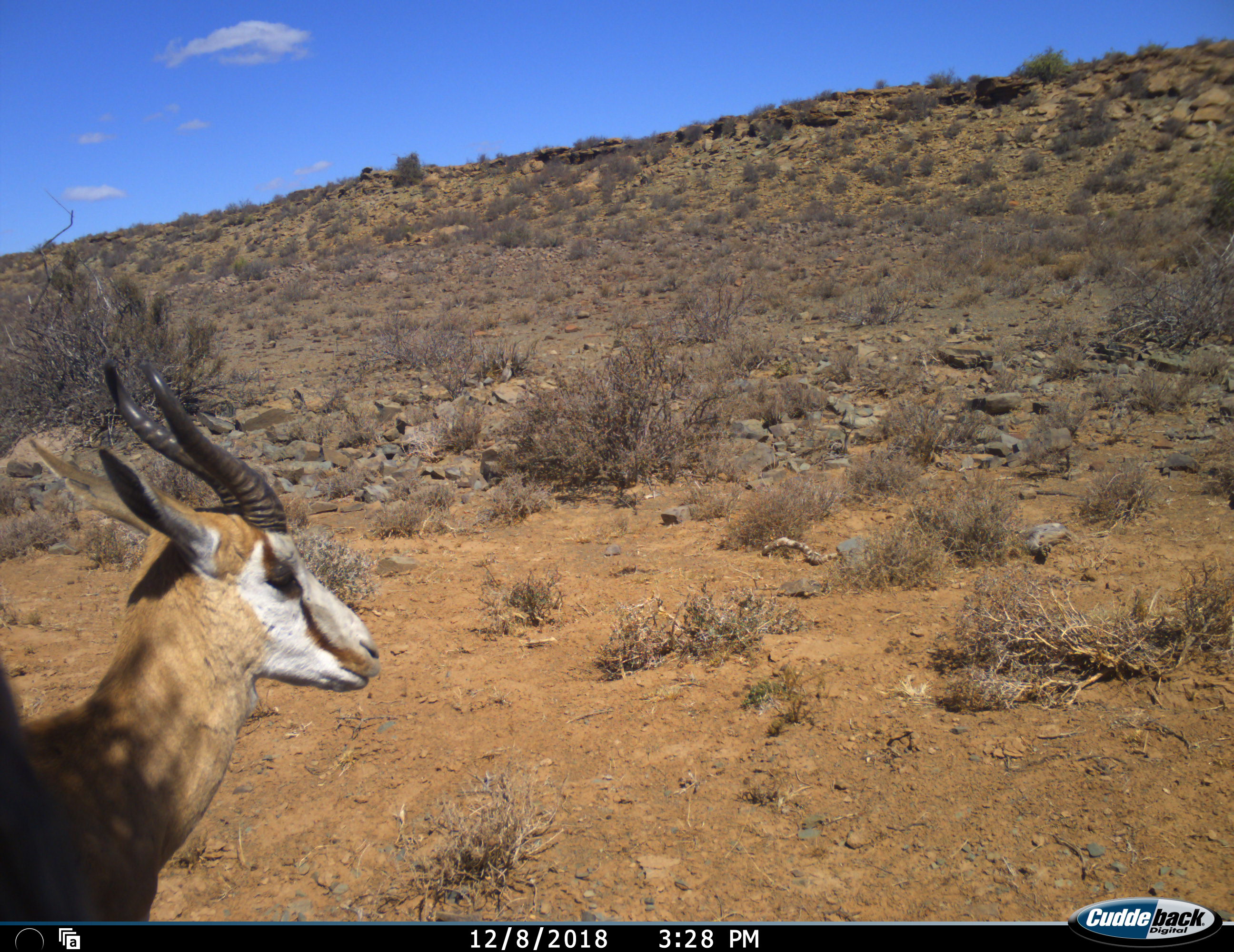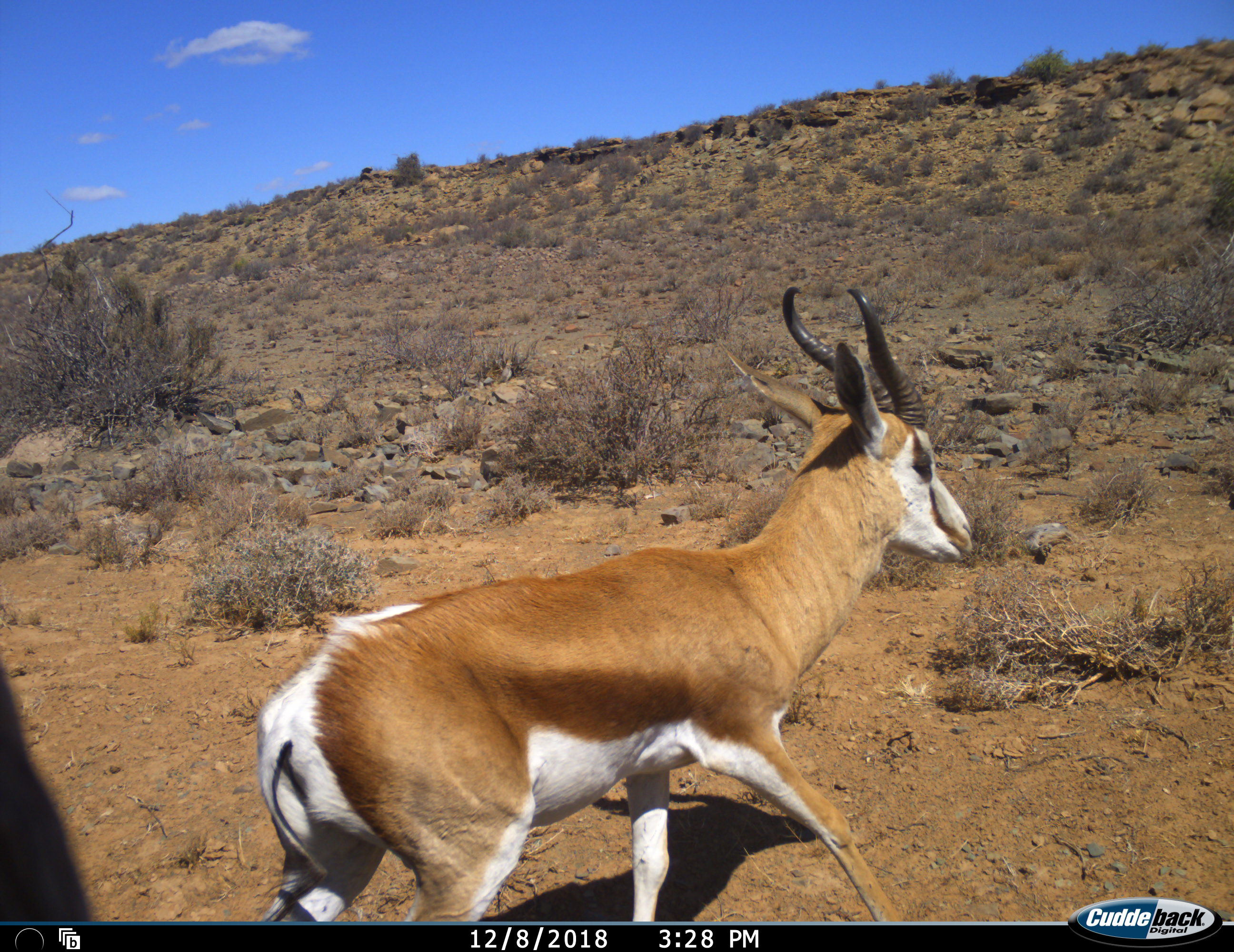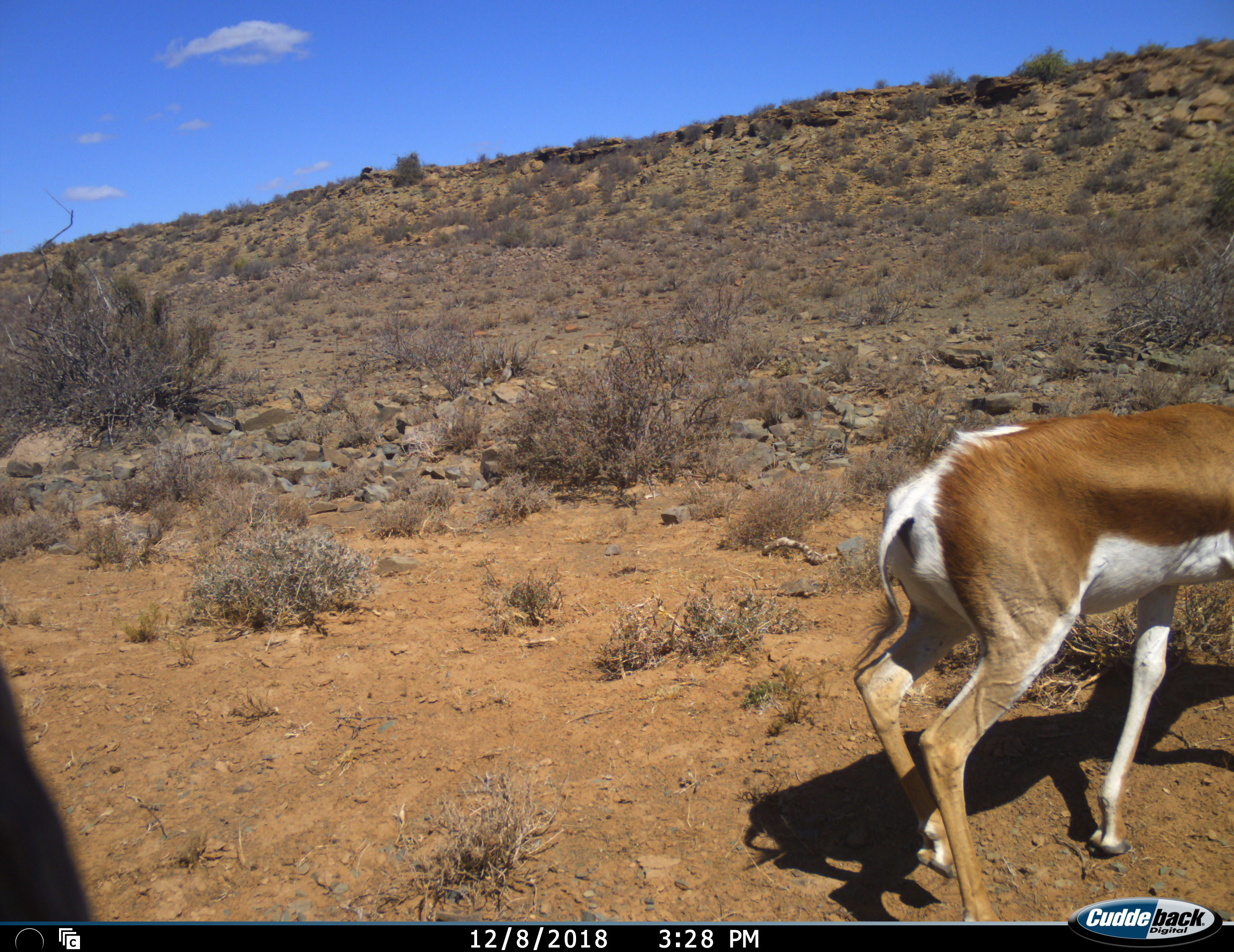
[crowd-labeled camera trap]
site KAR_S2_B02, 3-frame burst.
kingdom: Animalia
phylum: Chordata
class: Mammalia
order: Artiodactyla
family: Bovidae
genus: Antidorcas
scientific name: Antidorcas marsupialis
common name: springbok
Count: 1.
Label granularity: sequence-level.